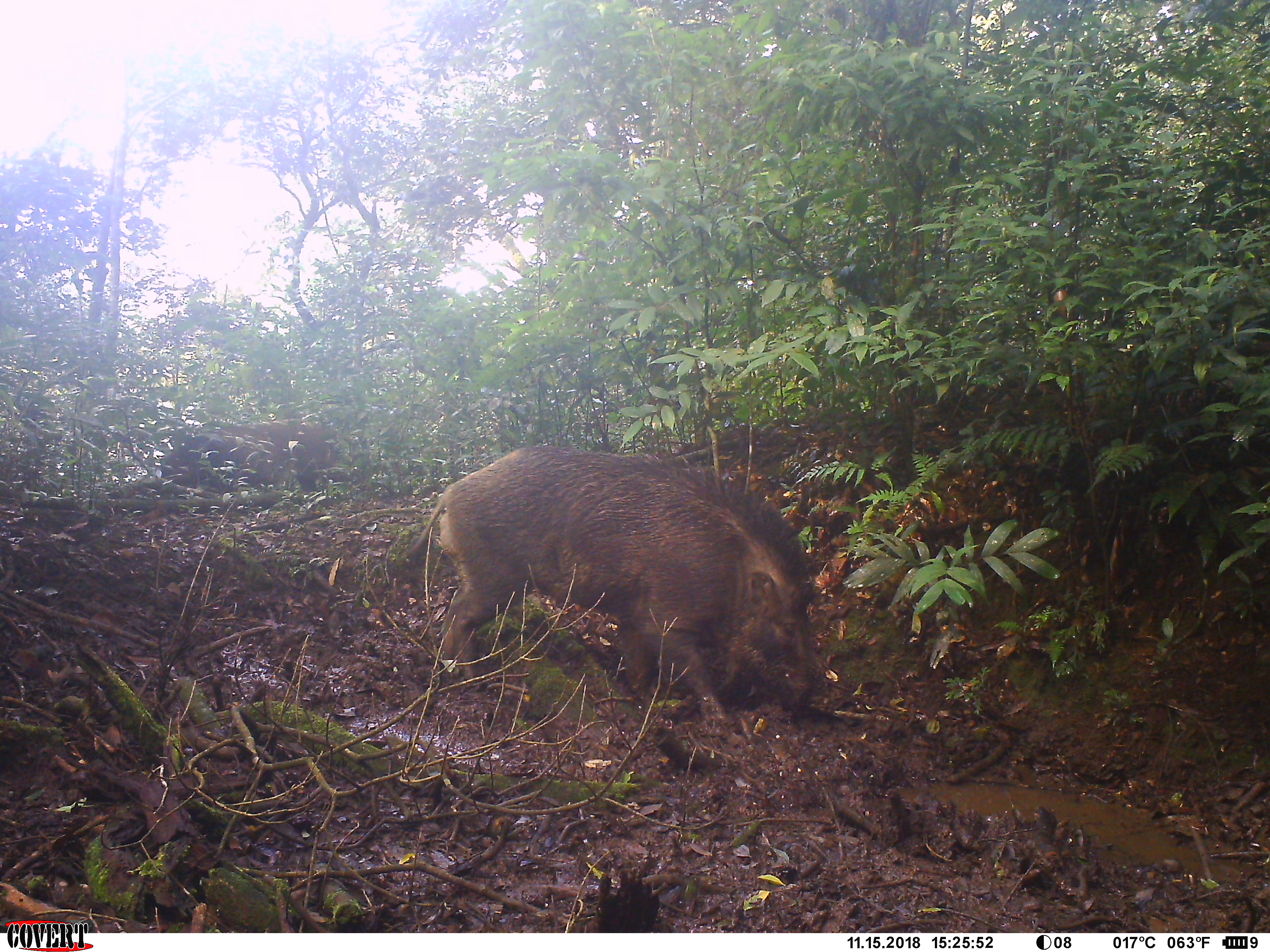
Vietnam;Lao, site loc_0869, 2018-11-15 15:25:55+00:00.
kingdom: Animalia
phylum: Chordata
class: Mammalia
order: Artiodactyla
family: Suidae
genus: Sus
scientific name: Sus scrofa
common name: eurasian wild pig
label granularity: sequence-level